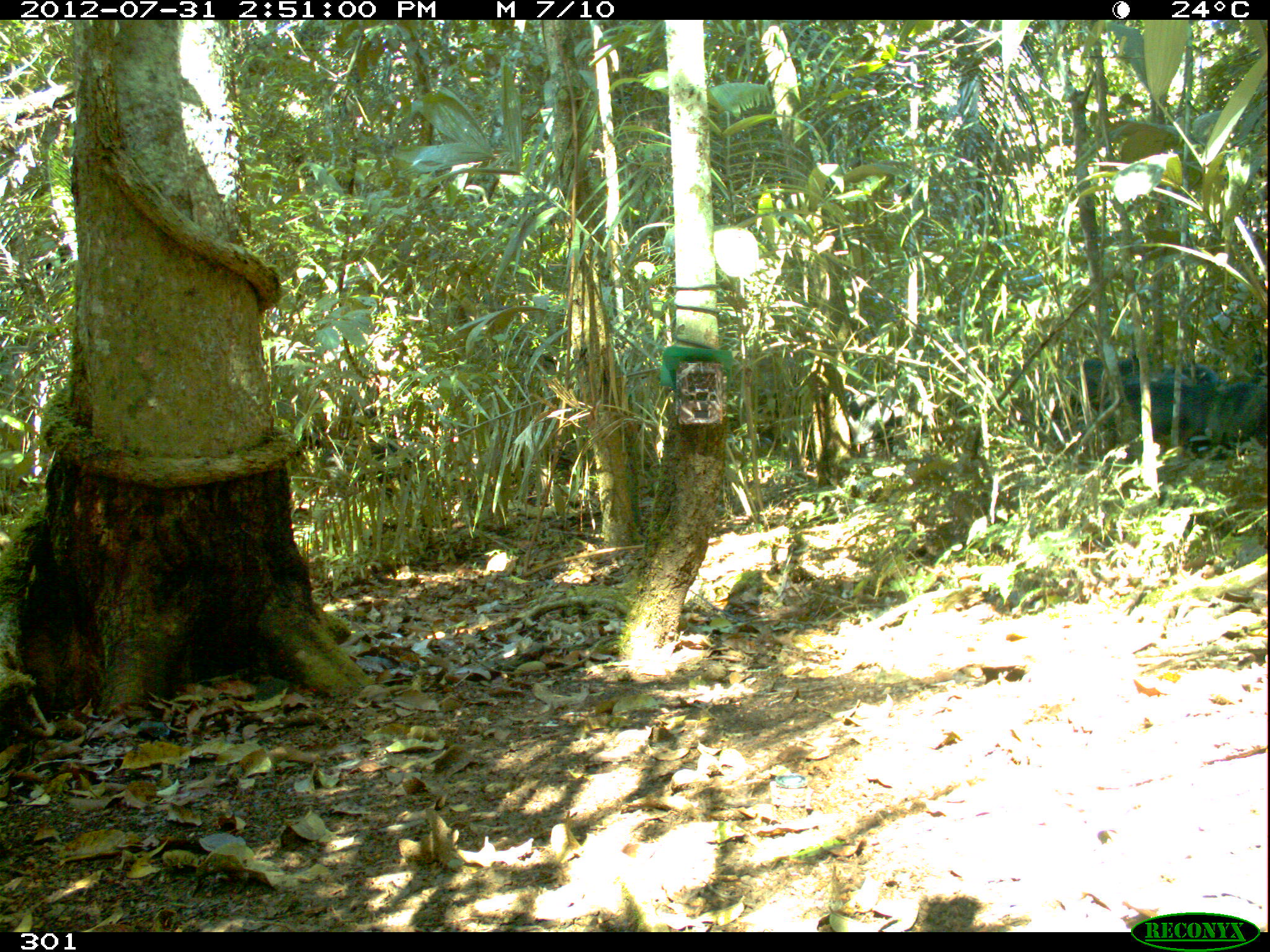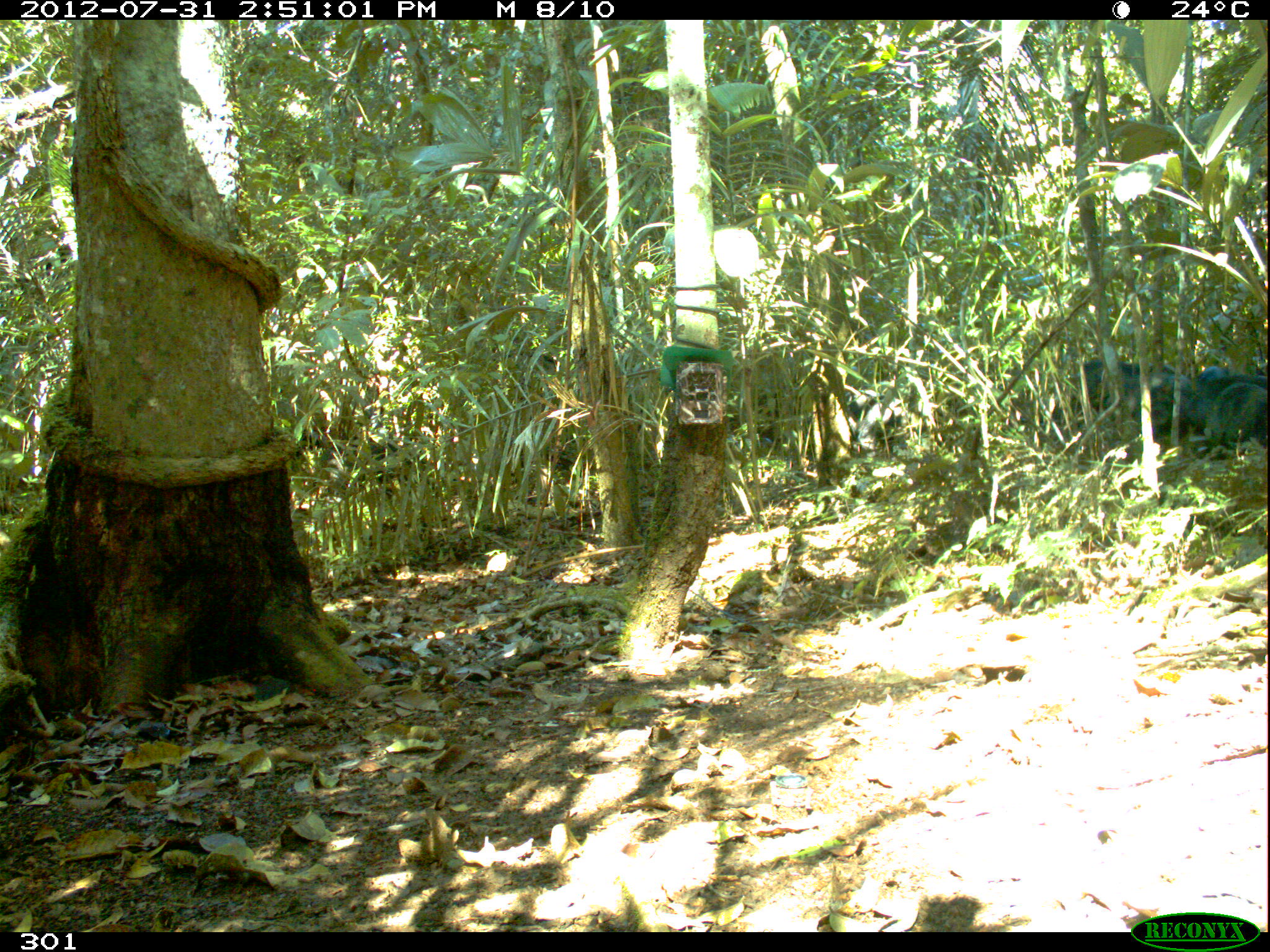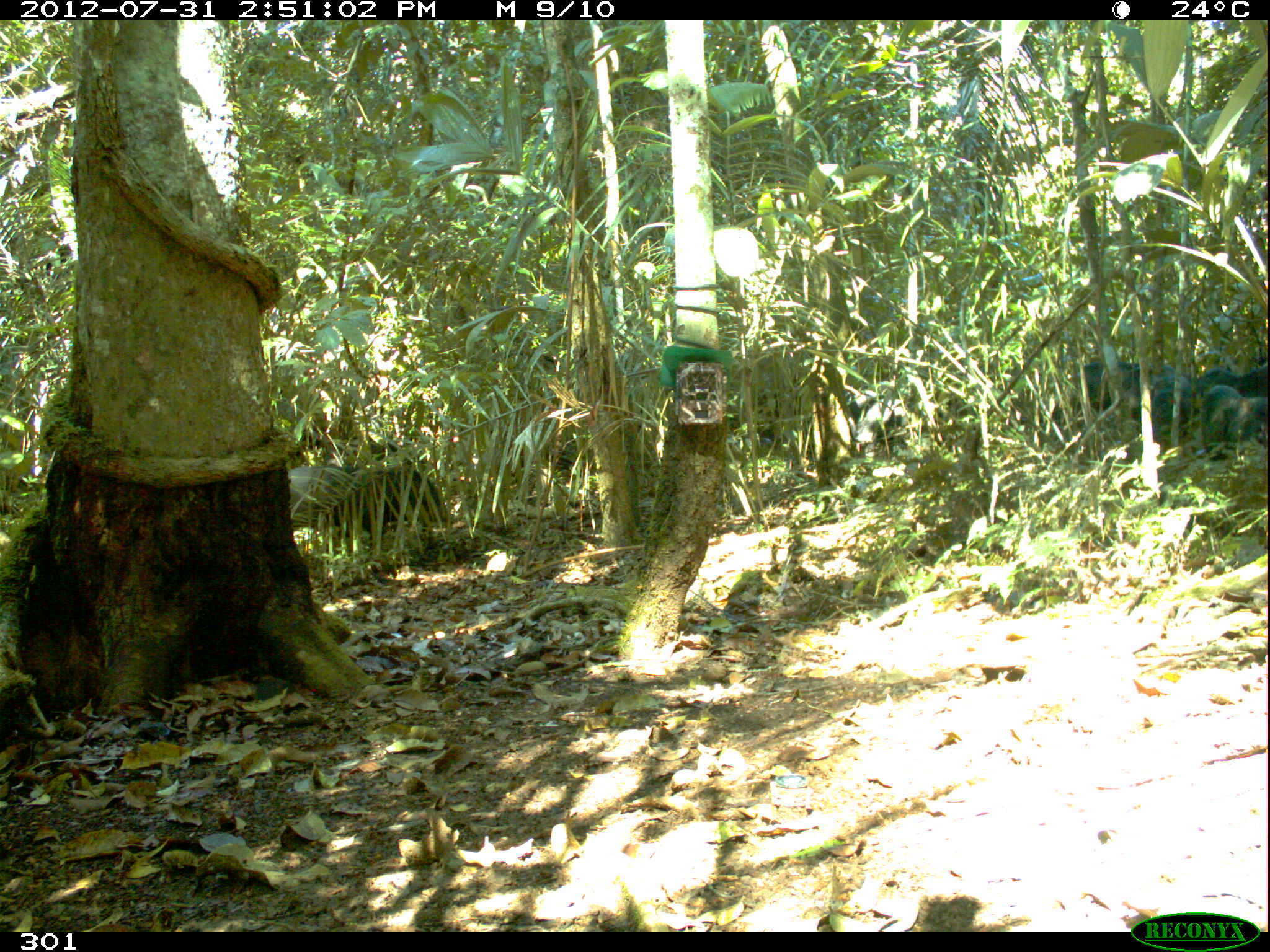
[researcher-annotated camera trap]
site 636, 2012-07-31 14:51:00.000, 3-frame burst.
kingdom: Animalia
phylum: Chordata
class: Mammalia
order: Artiodactyla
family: Tayassuidae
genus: Tayassu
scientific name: Tayassu pecari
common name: white-lipped peccary